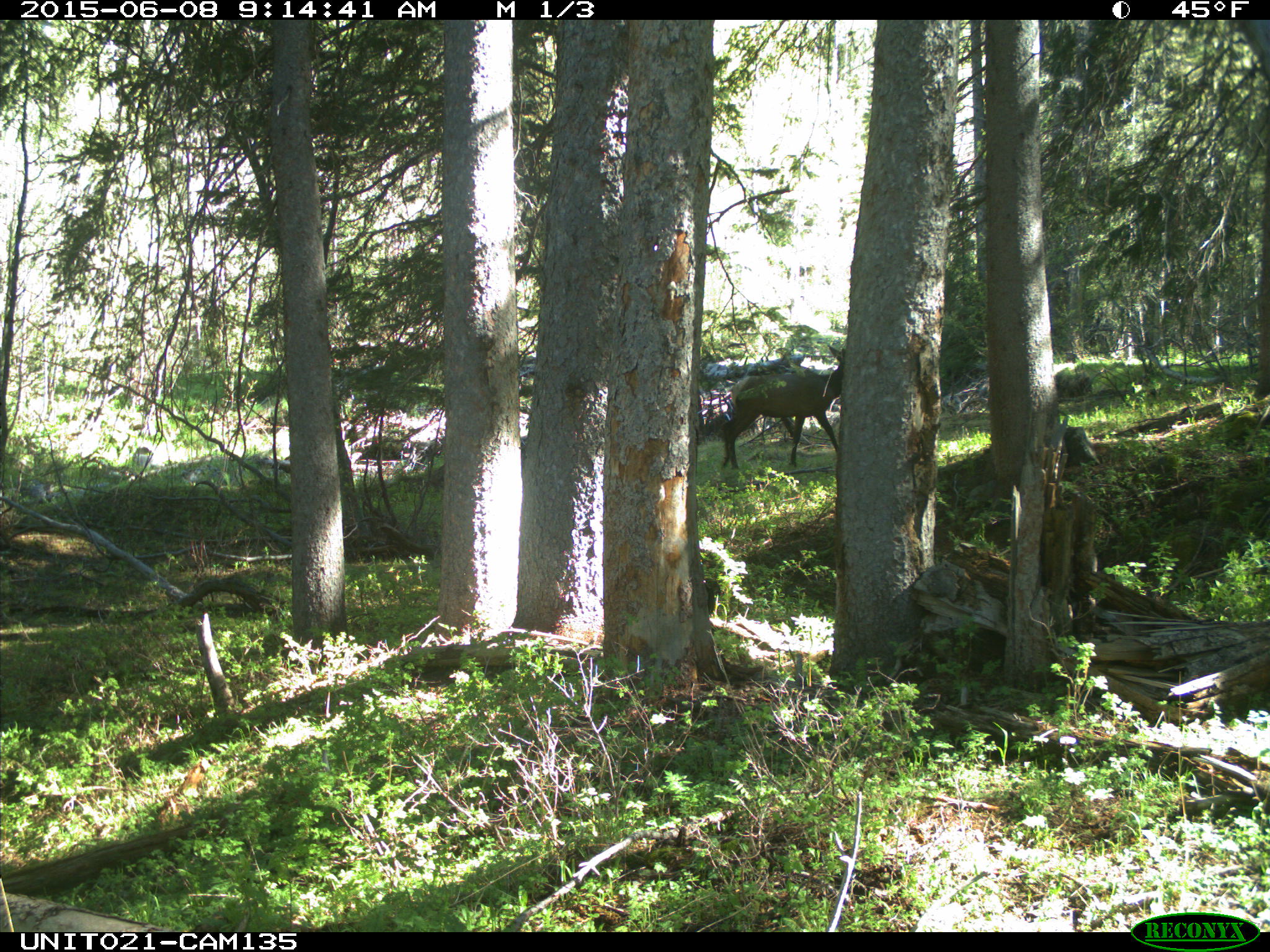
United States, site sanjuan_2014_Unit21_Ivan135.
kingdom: Animalia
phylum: Chordata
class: Mammalia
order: Artiodactyla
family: Cervidae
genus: Cervus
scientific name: Cervus elaphus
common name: red deer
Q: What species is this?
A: Cervus elaphus (red deer).